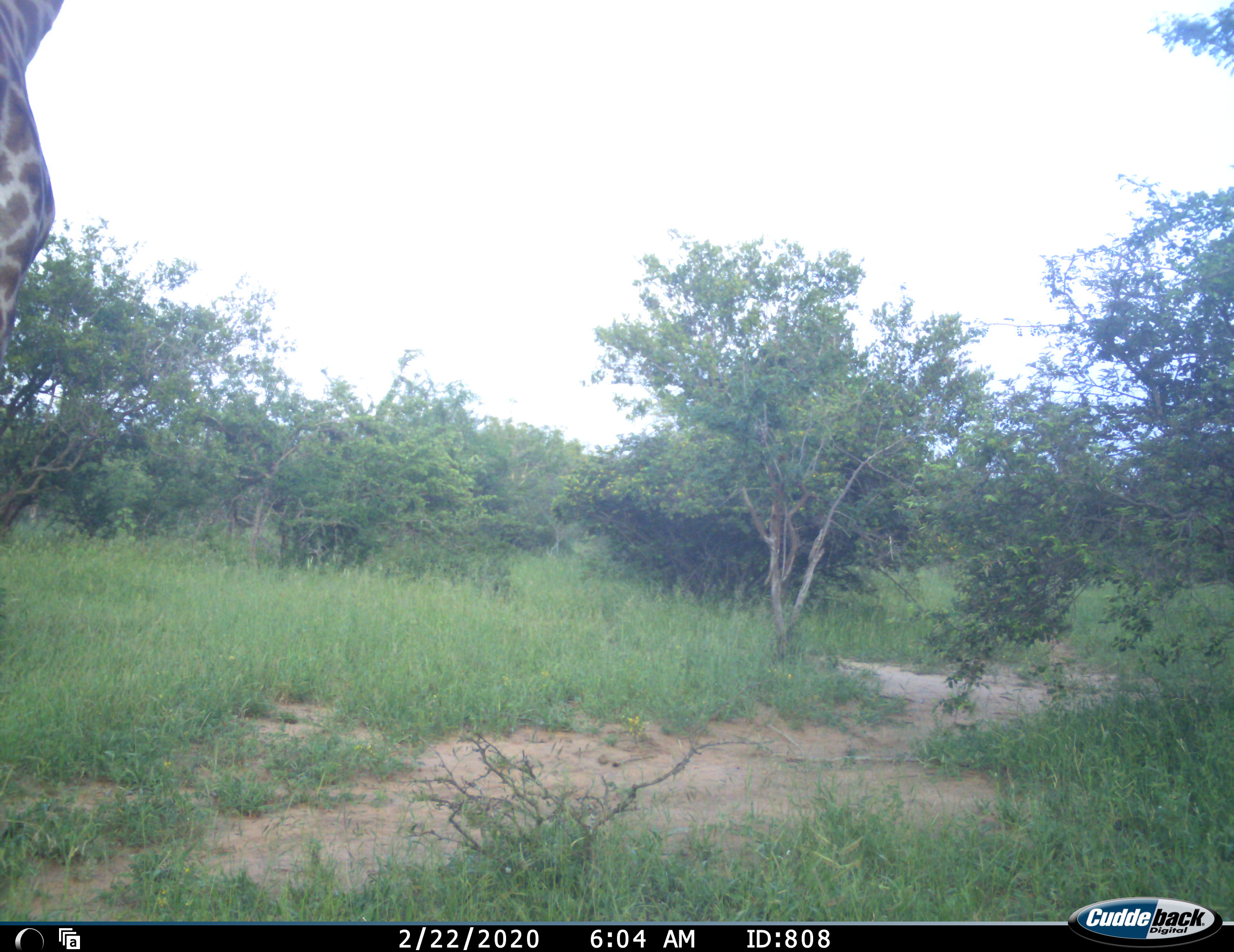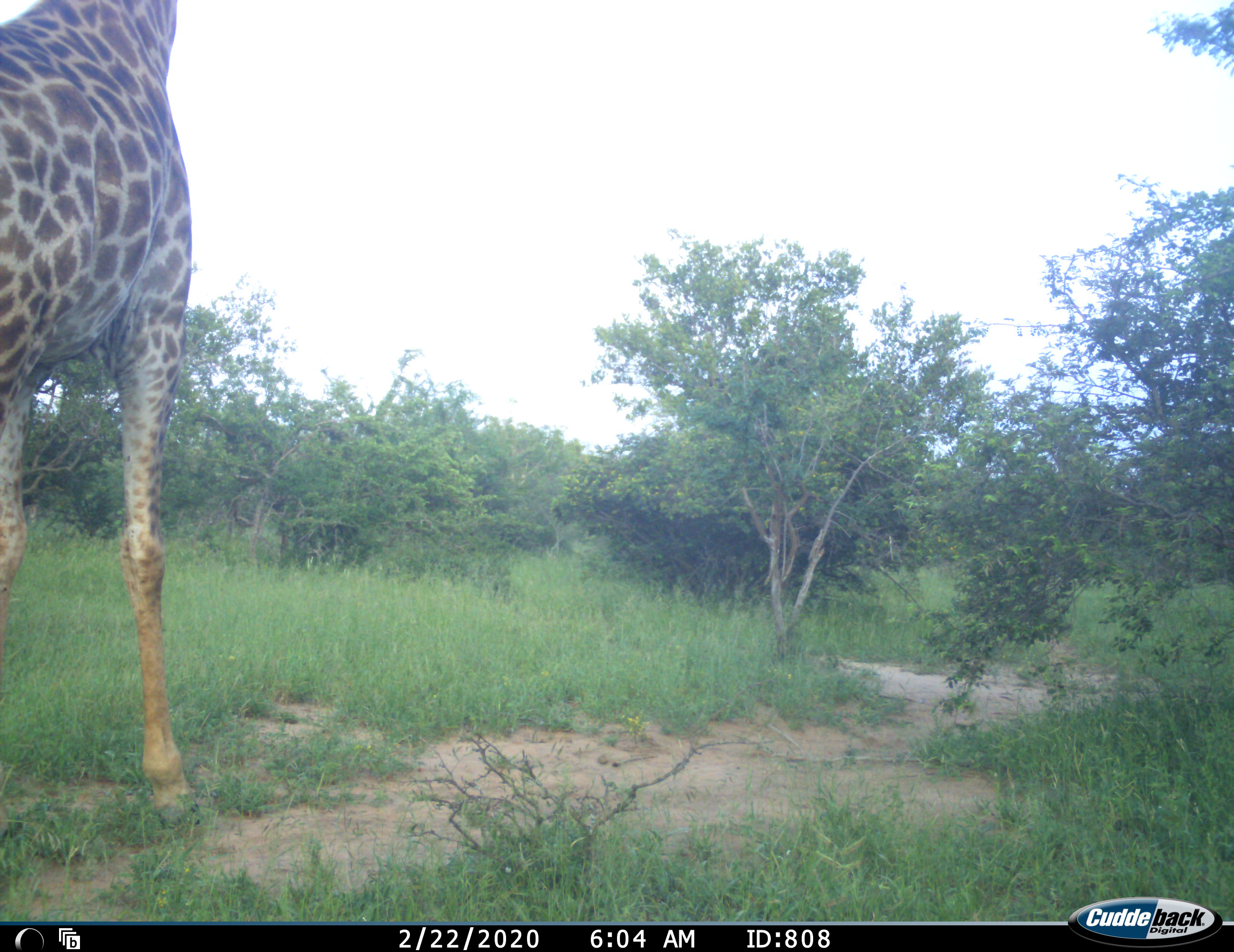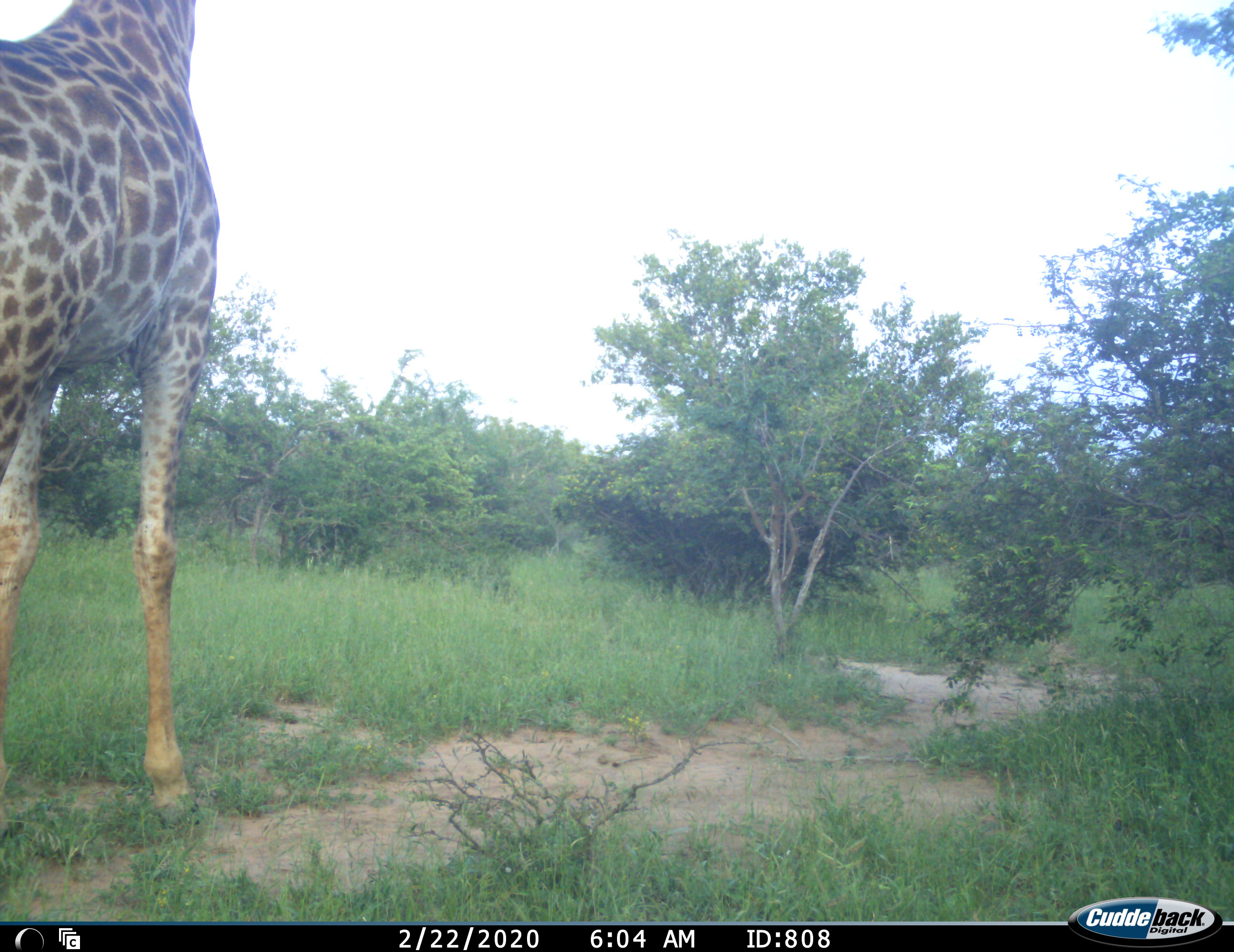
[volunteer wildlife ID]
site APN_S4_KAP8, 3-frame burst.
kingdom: Animalia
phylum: Chordata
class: Mammalia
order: Artiodactyla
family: Giraffidae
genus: Giraffa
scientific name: Giraffa camelopardalis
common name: giraffe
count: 1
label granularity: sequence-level